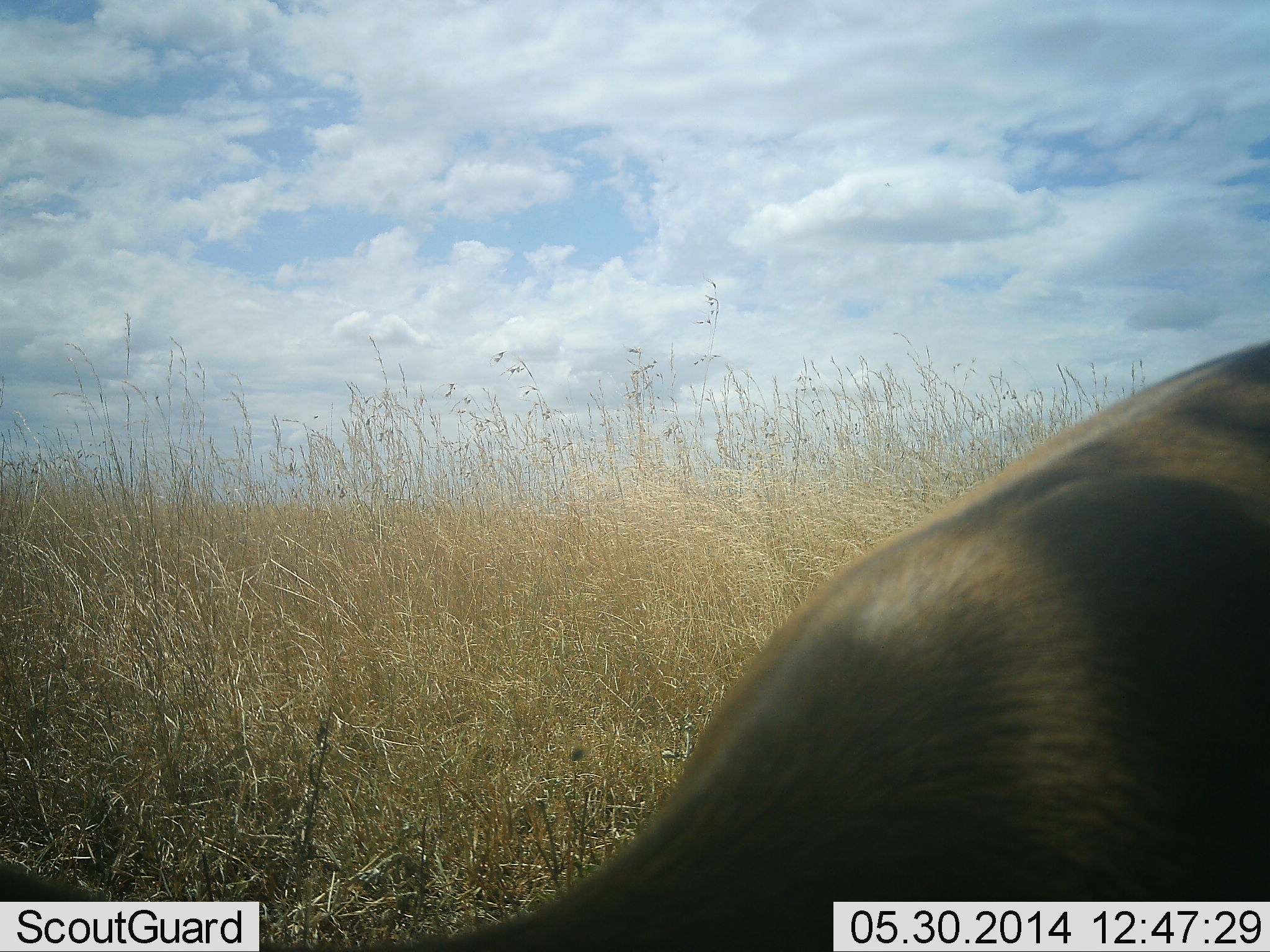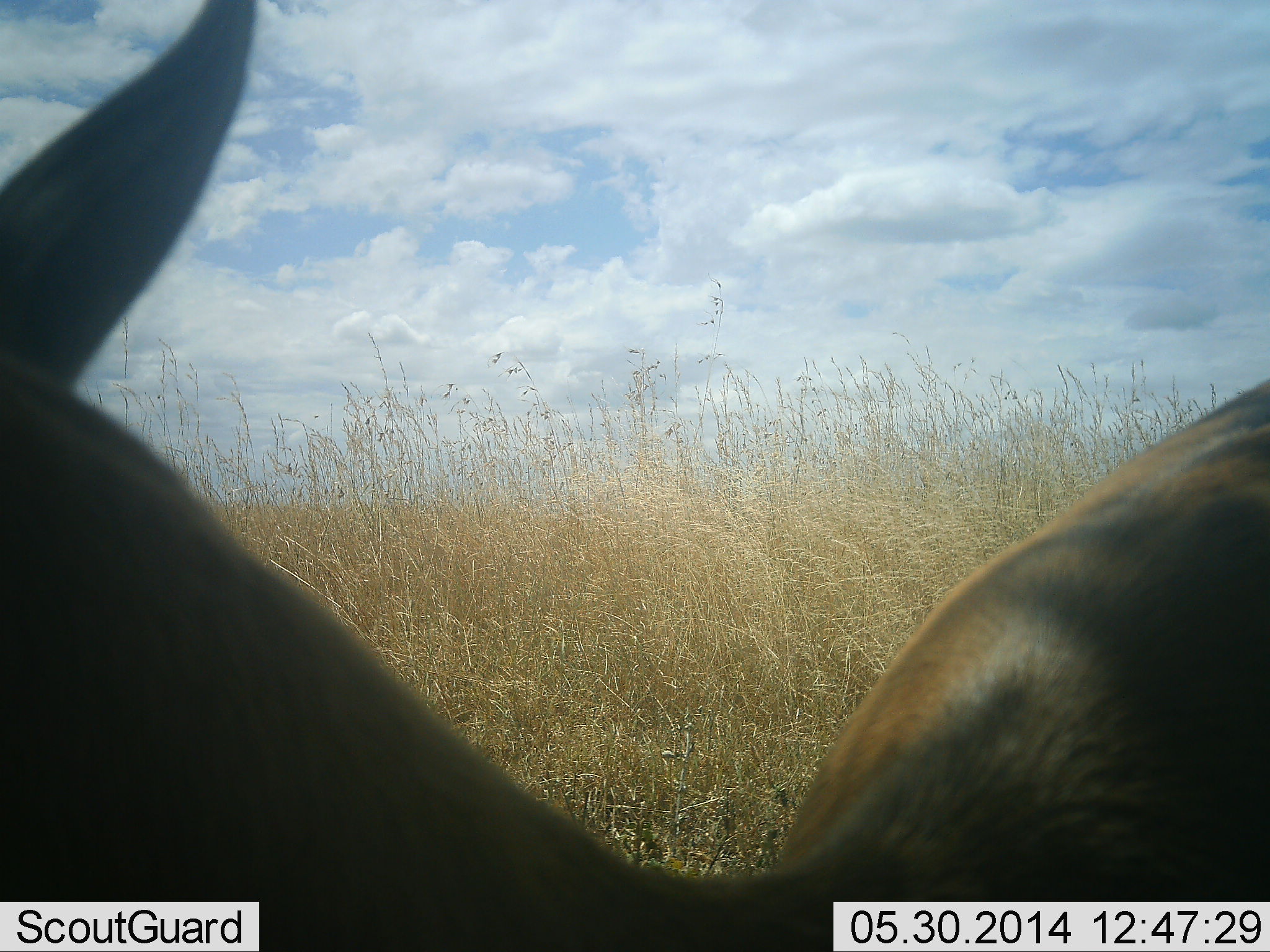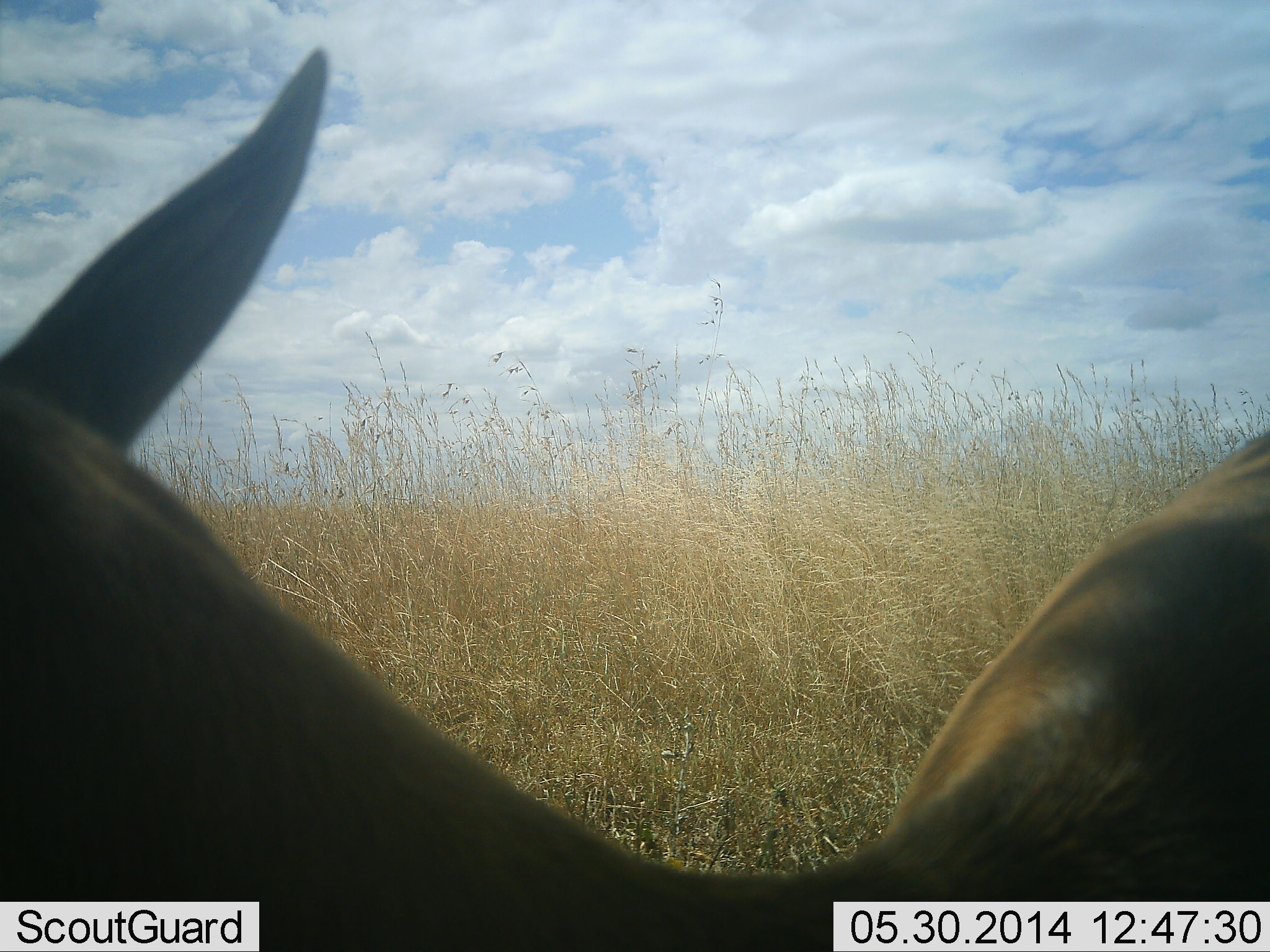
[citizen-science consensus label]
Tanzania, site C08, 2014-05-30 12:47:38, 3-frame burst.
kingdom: Animalia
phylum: Chordata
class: Mammalia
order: Artiodactyla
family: Bovidae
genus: Eudorcas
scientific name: Eudorcas thomsonii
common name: thomson's gazelle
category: gazellethomsons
Gazellethomsons (thomson's gazelle) (Eudorcas thomsonii), count 1. Behavior (volunteer vote fractions): standing 62%, resting 0%, moving 38%, interacting 0%. Young present (vote fraction): 0%. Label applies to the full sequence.